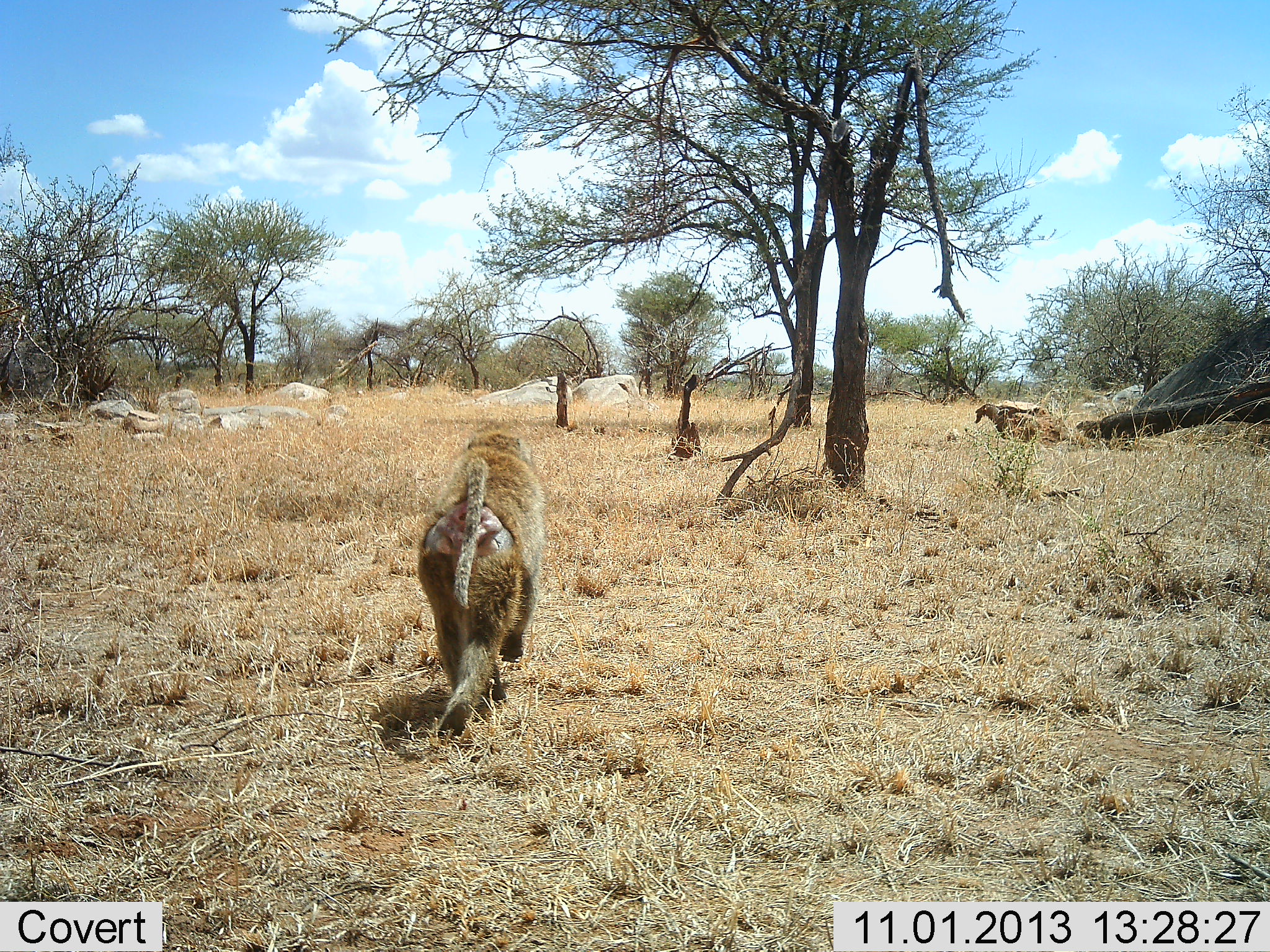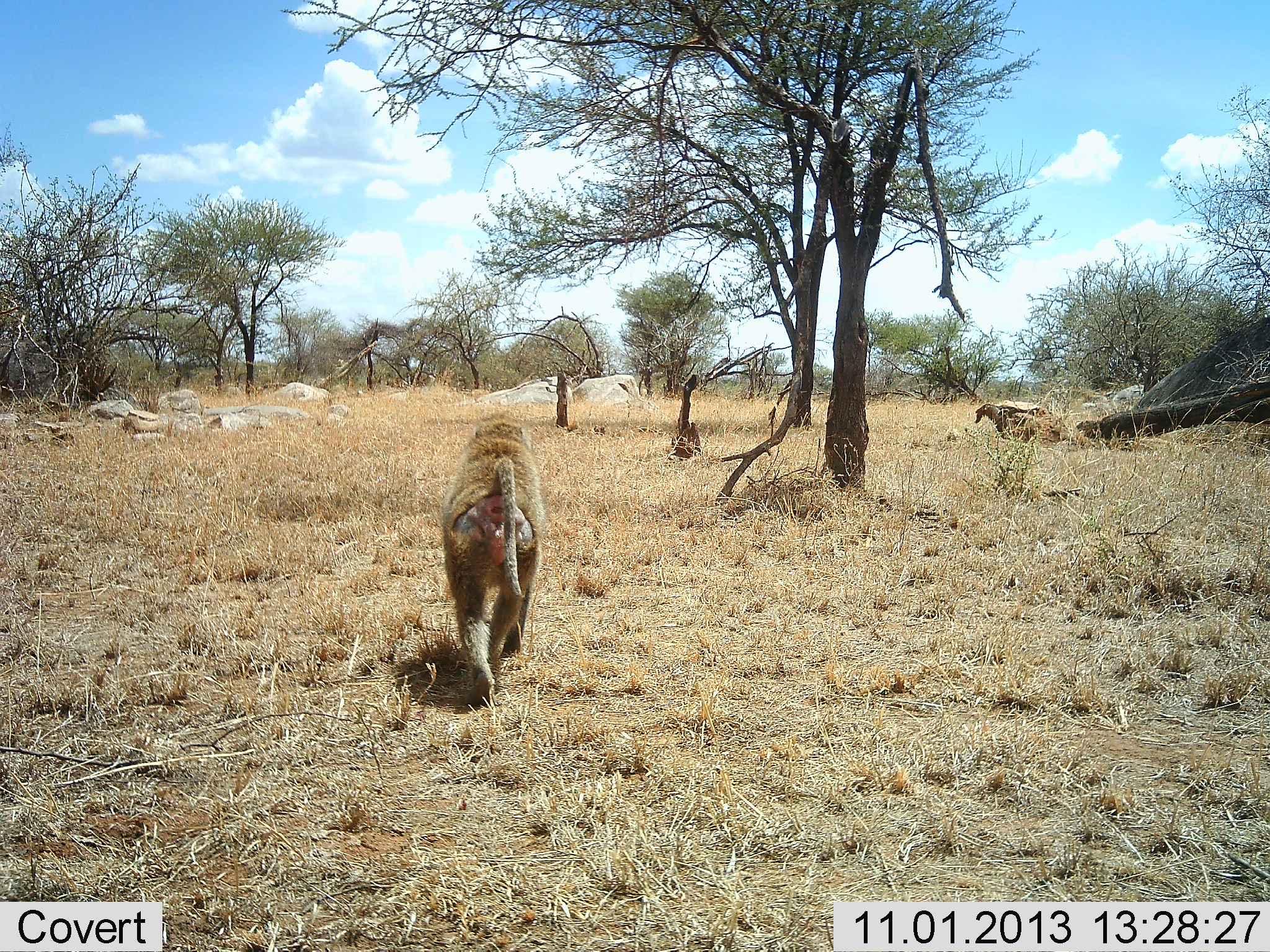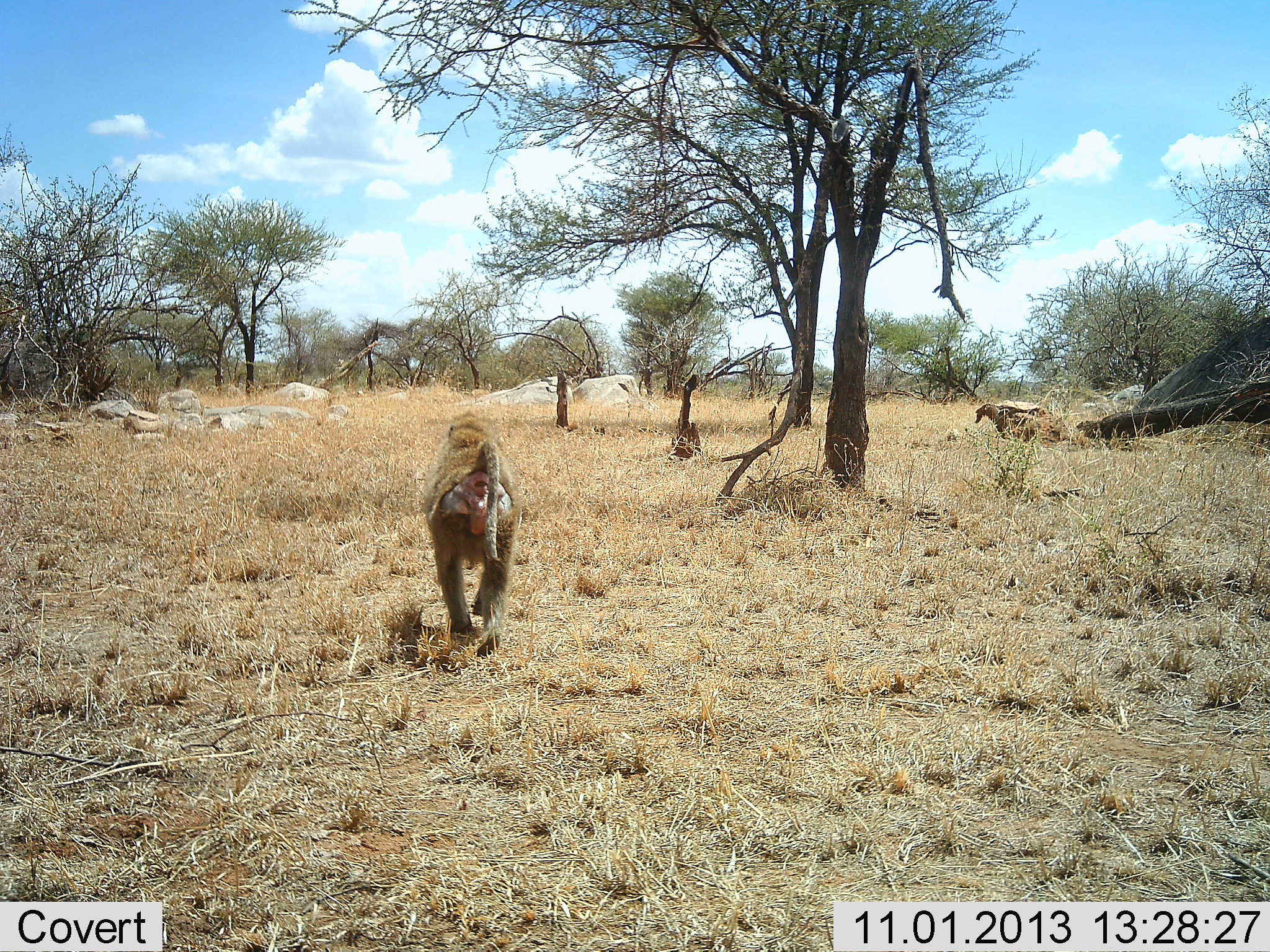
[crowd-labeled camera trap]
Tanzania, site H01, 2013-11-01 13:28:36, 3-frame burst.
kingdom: Animalia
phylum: Chordata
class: Mammalia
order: Primates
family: Cercopithecidae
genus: Papio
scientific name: Papio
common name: baboon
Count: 1.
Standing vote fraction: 0%.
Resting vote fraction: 0%.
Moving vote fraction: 100%.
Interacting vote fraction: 0%.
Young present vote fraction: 0%.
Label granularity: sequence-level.